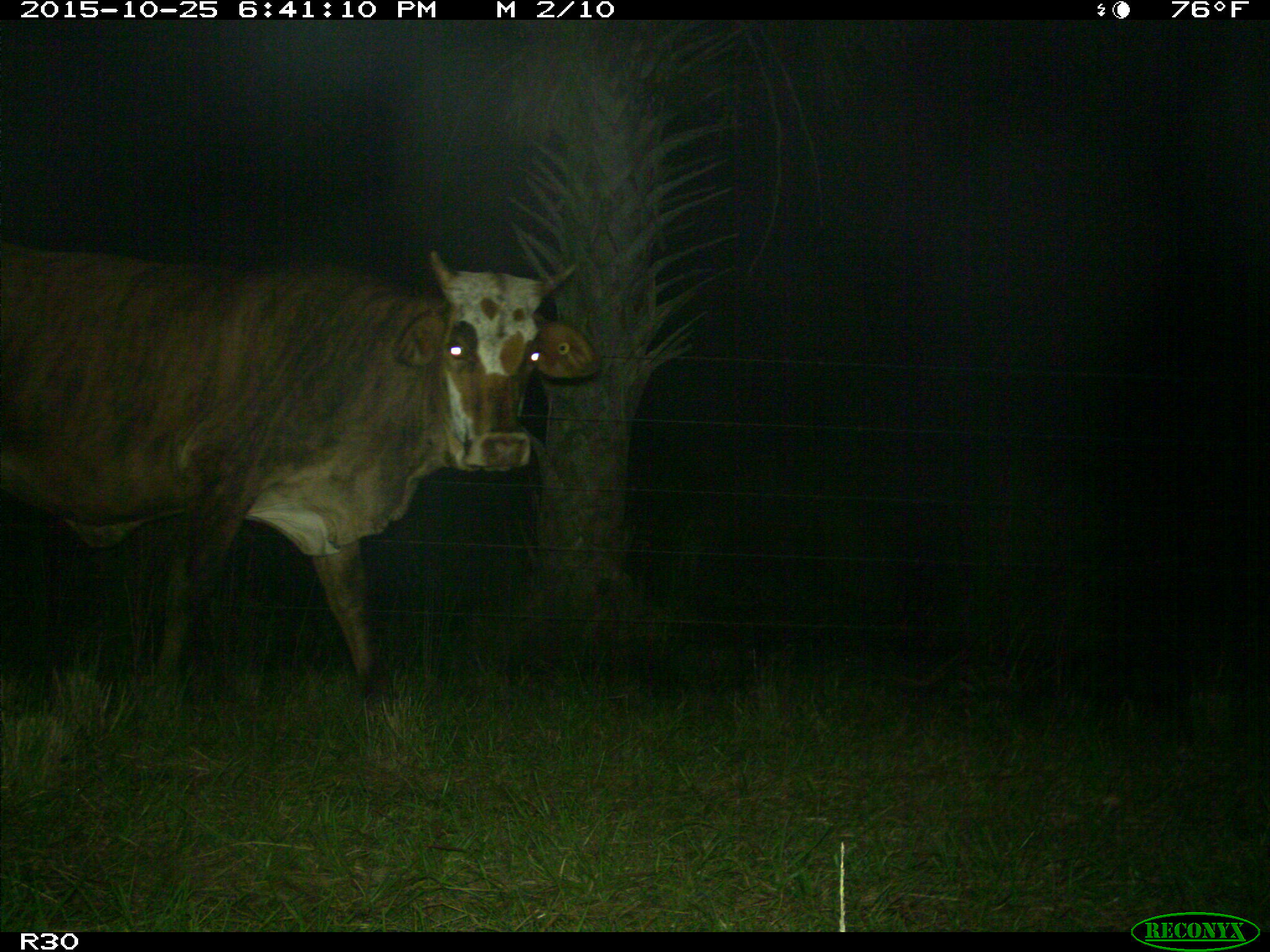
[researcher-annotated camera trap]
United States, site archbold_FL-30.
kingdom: Animalia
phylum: Chordata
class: Mammalia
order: Artiodactyla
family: Bovidae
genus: Bos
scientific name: Bos taurus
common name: domestic cow